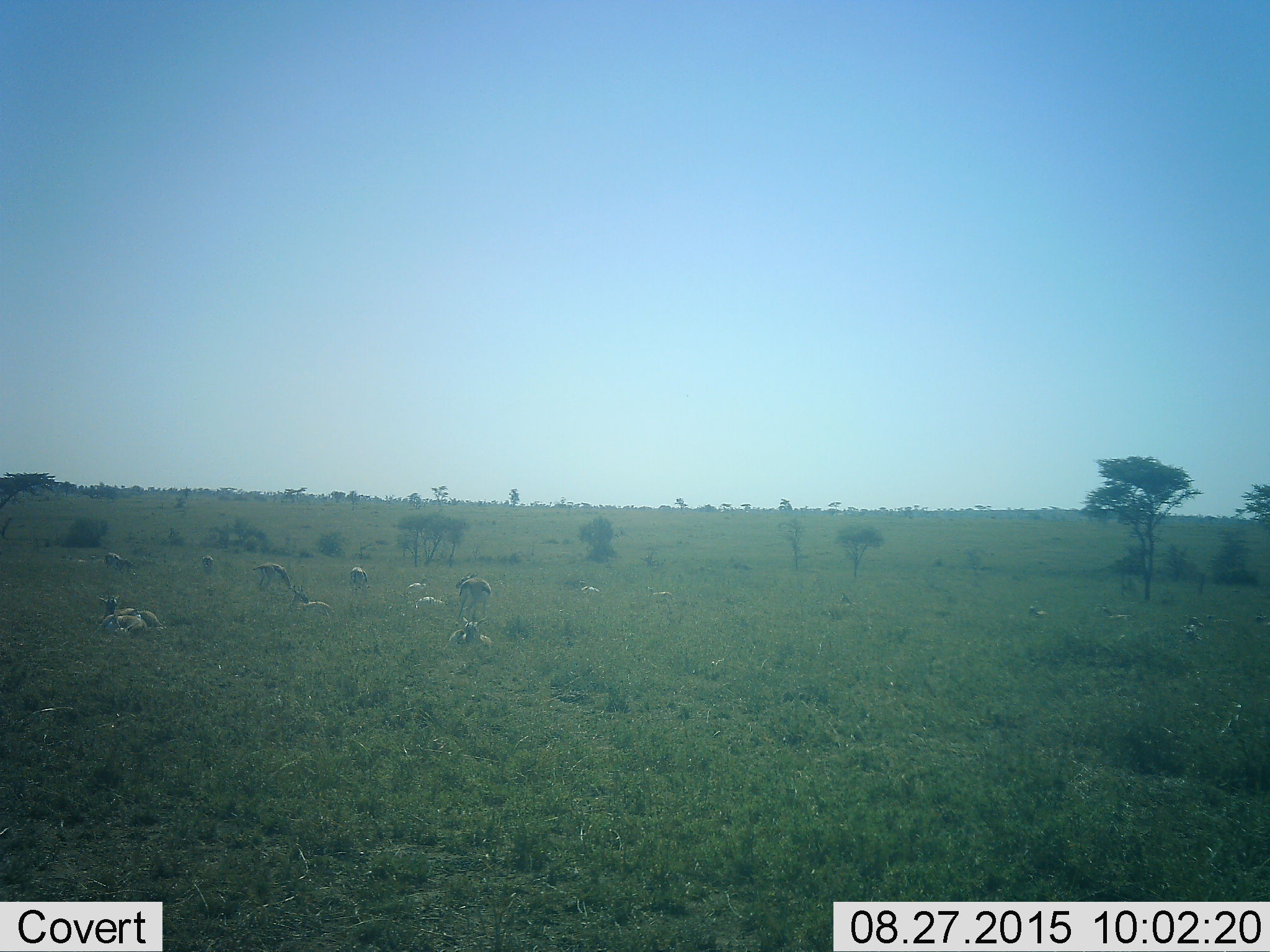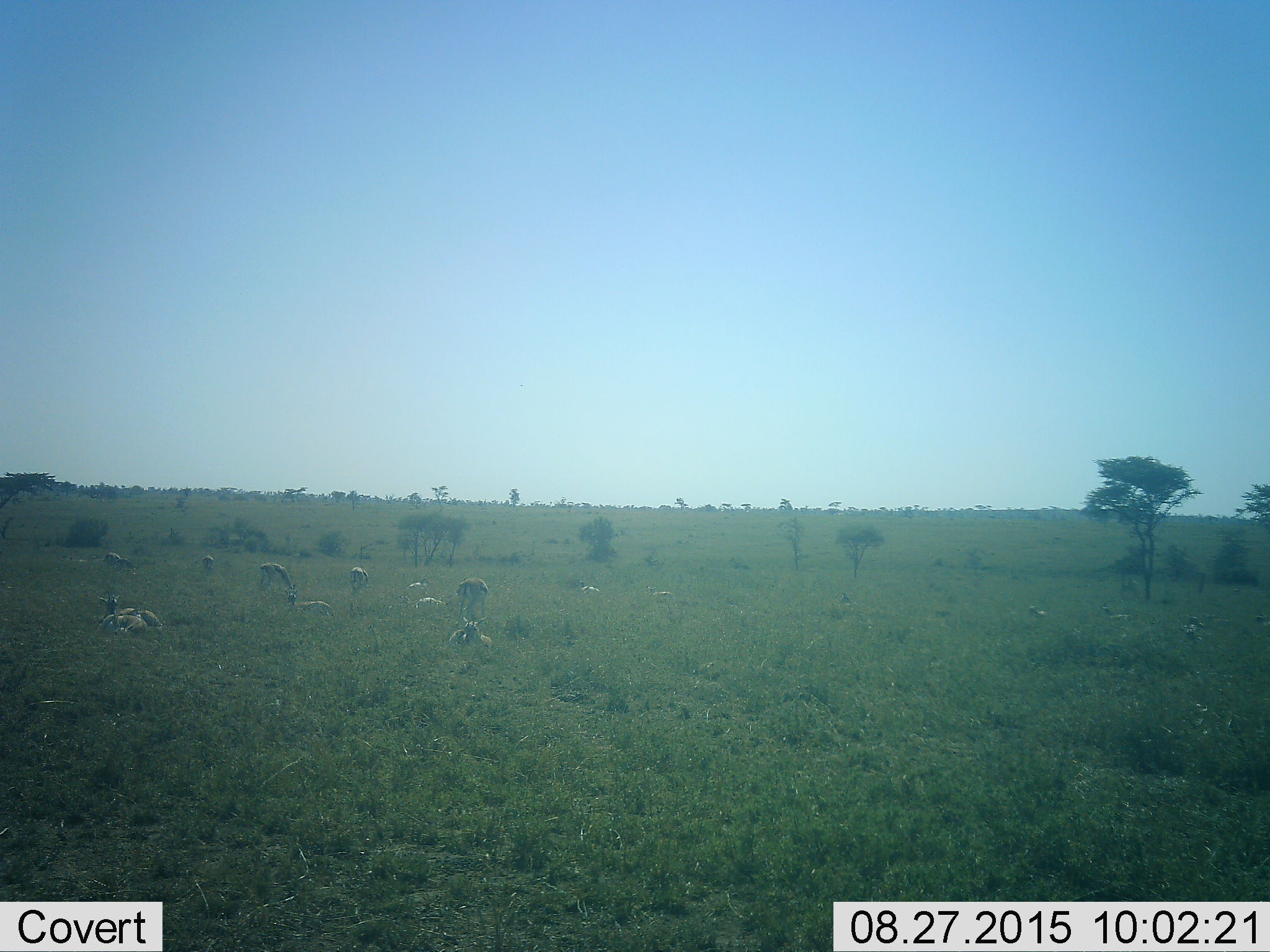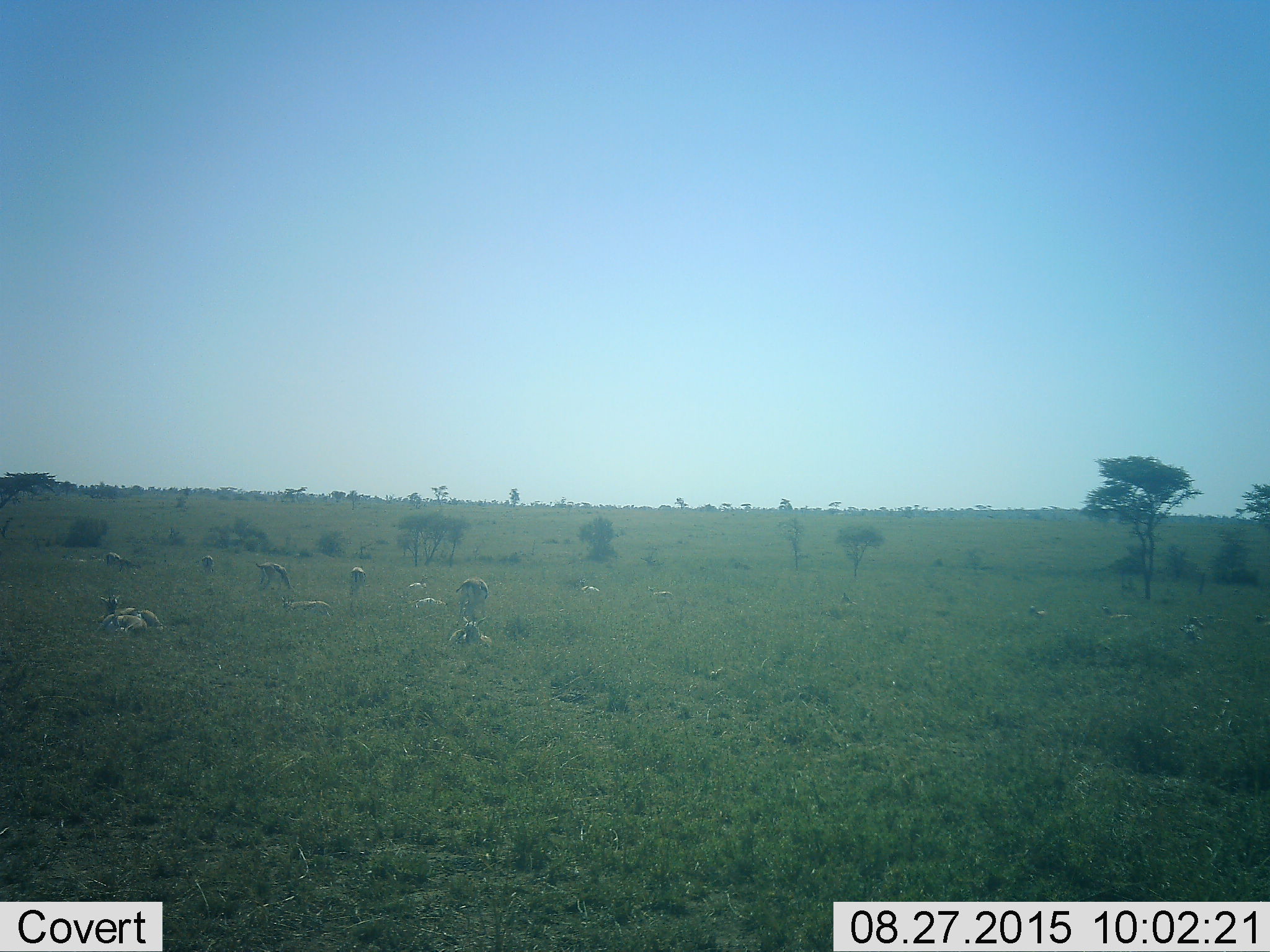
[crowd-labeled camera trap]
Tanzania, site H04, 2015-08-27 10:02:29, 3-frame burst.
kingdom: Animalia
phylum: Chordata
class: Mammalia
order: Artiodactyla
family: Bovidae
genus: Eudorcas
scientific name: Eudorcas thomsonii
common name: thomson's gazelle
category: gazellethomsons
Gazellethomsons (thomson's gazelle) (Eudorcas thomsonii), count 11-50. Behavior (volunteer vote fractions): standing 56%, resting 100%, moving 0%, interacting 0%. Young present (vote fraction): 11%. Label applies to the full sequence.